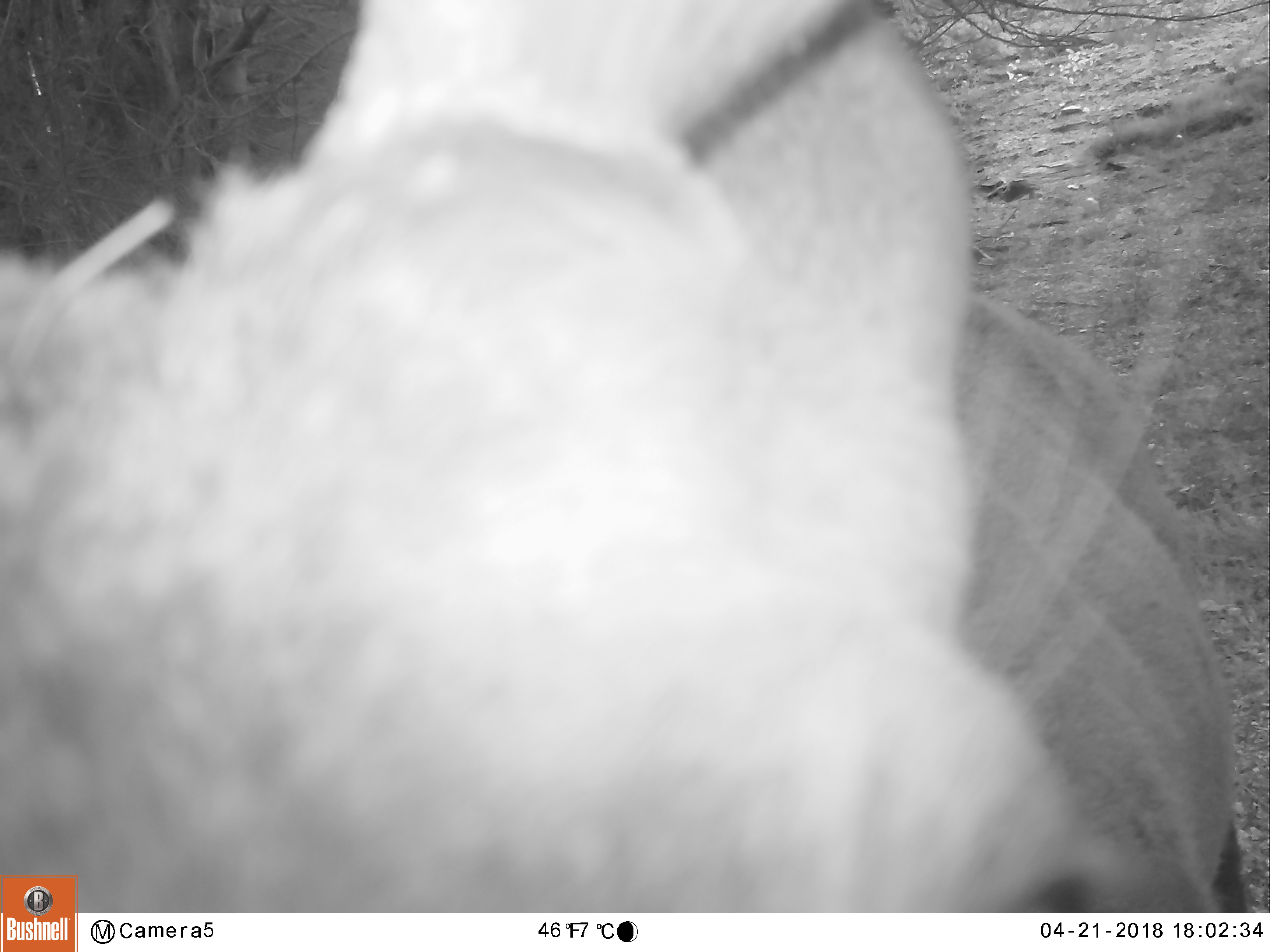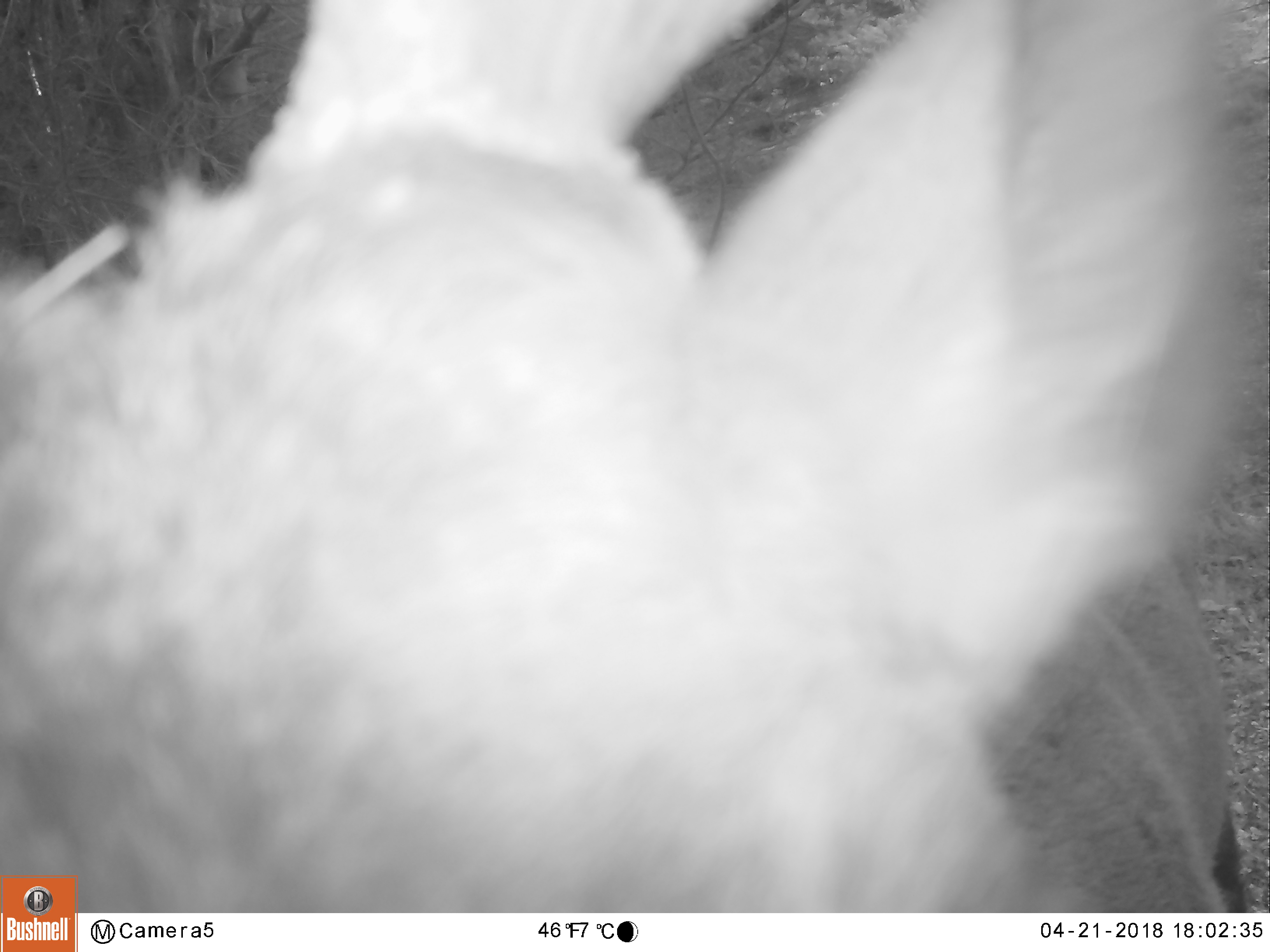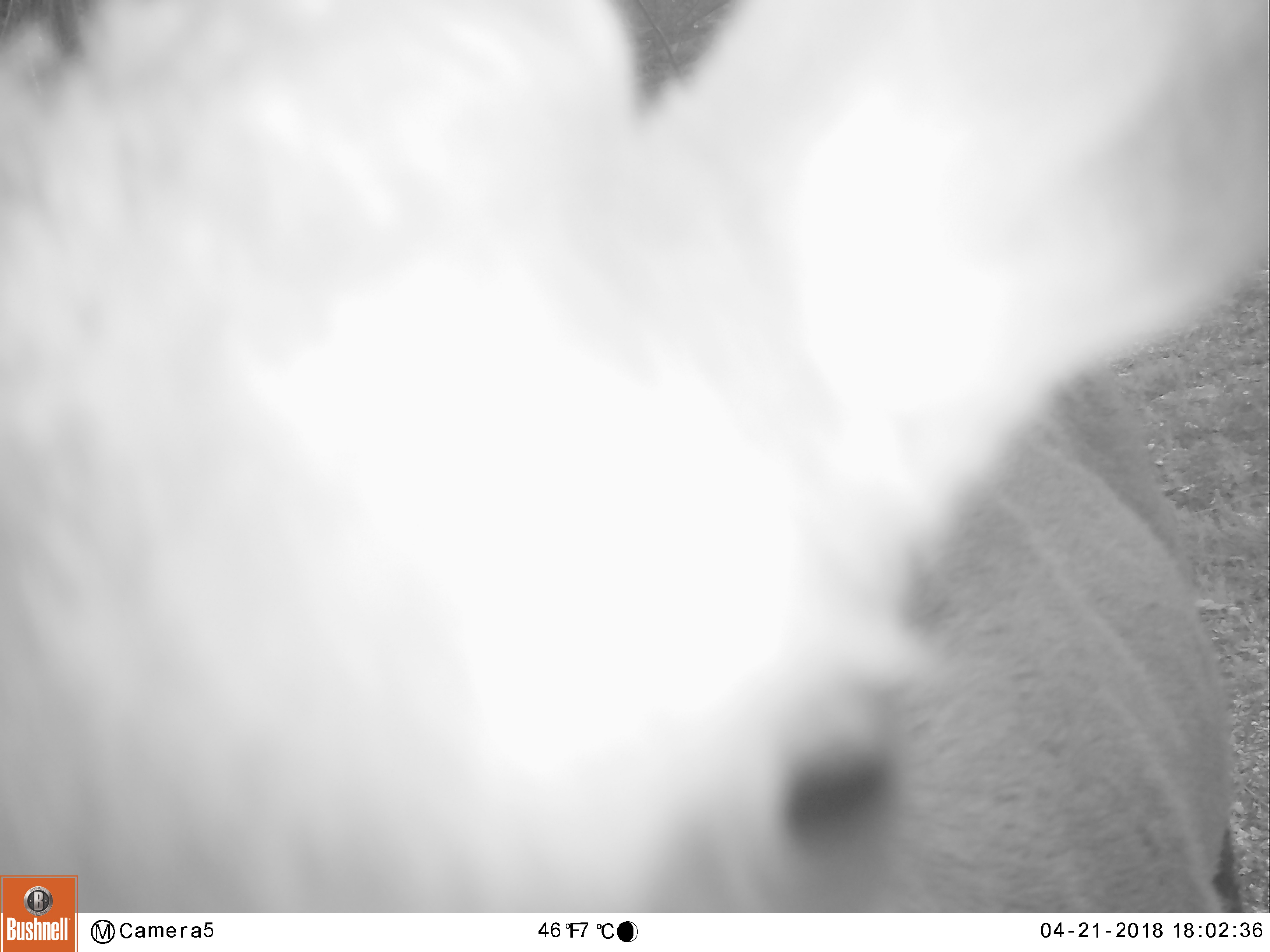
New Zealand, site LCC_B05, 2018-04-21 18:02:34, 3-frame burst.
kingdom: Animalia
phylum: Chordata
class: Mammalia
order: Artiodactyla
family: Cervidae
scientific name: Cervidae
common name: deer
Deer (Cervidae).